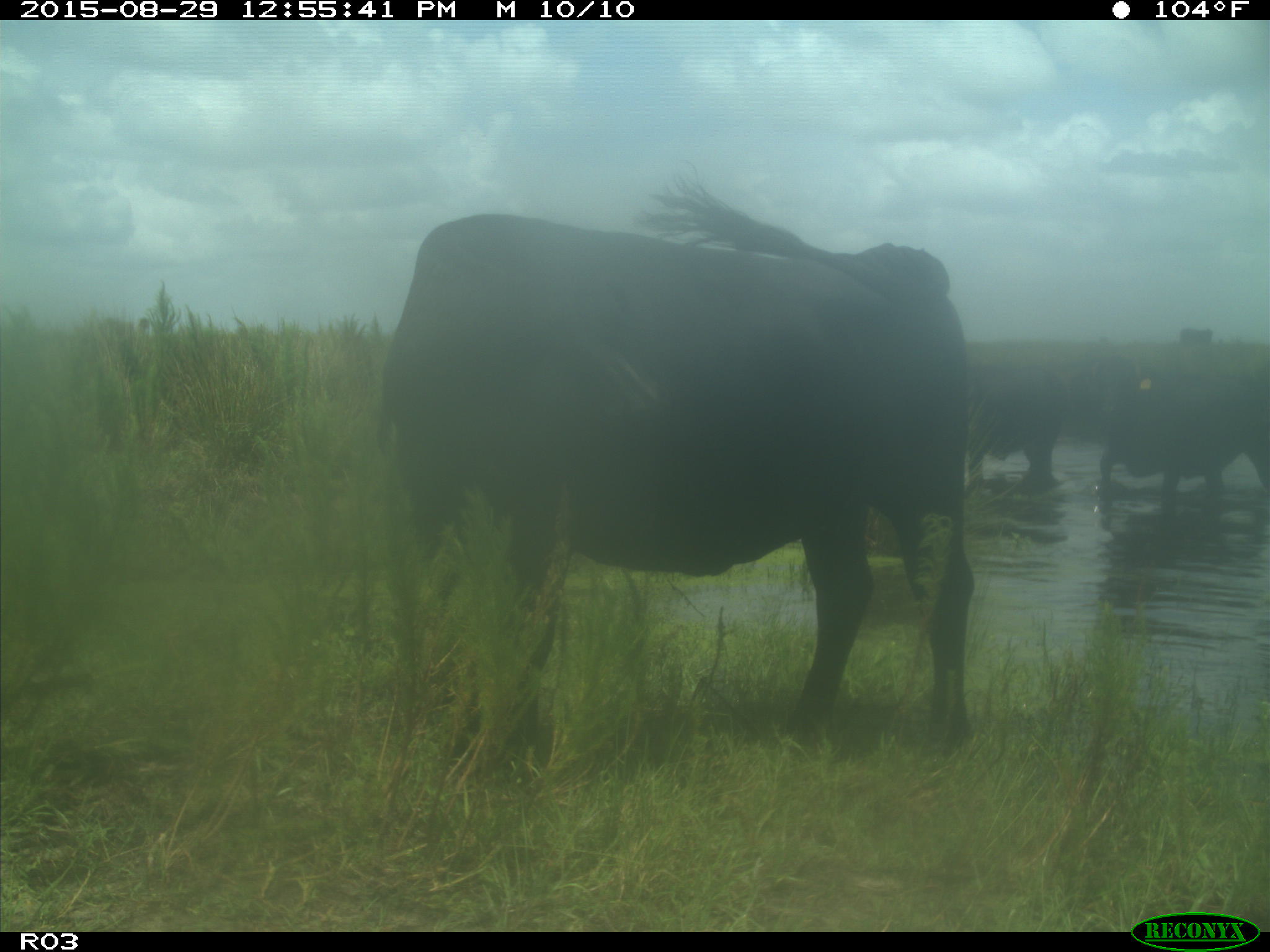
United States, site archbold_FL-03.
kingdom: Animalia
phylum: Chordata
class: Mammalia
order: Artiodactyla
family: Bovidae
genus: Bos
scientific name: Bos taurus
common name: domestic cow